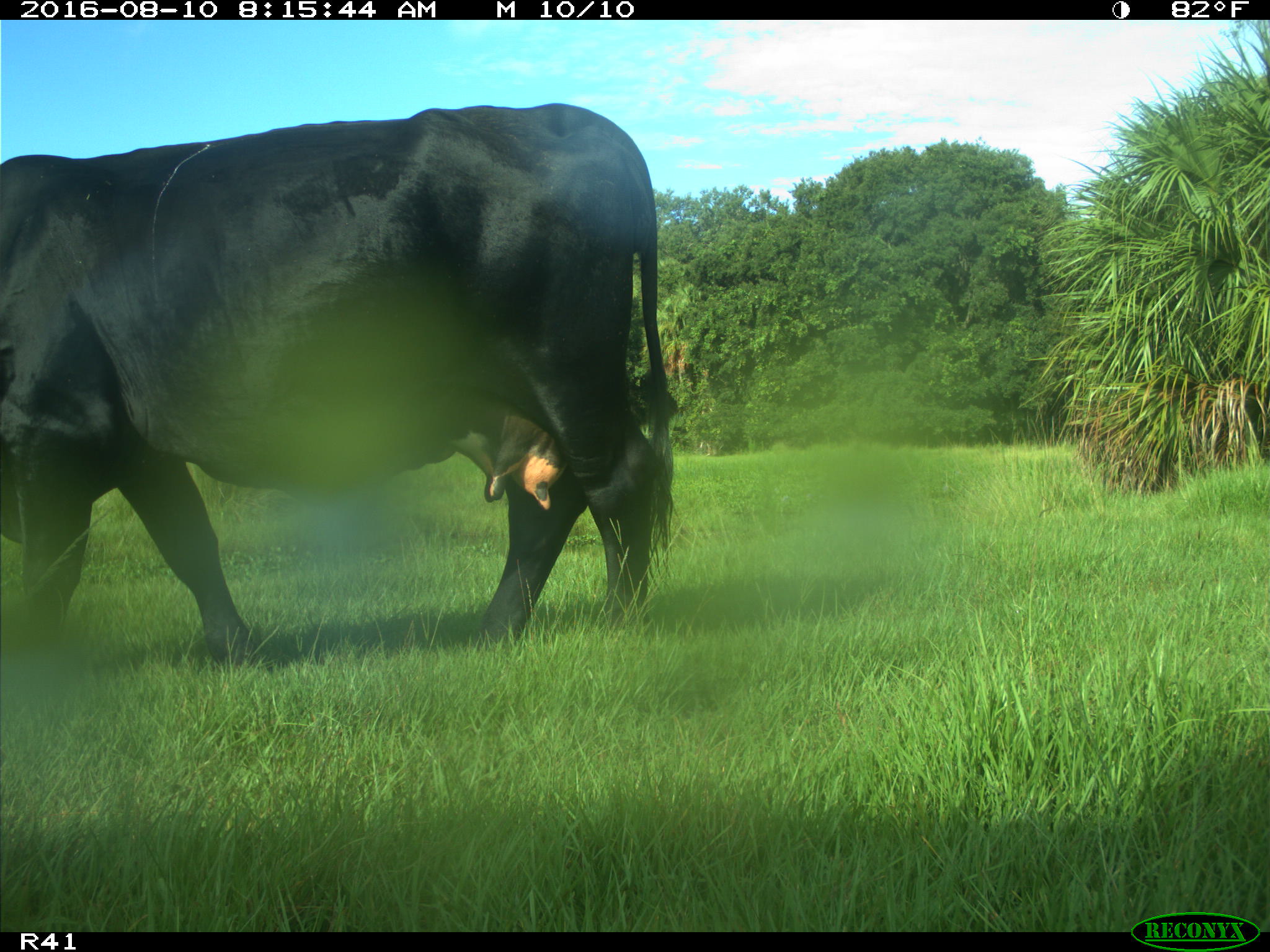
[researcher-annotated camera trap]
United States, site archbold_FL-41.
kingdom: Animalia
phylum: Chordata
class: Mammalia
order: Artiodactyla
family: Bovidae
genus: Bos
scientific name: Bos taurus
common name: domestic cow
Bos taurus (domestic cow).